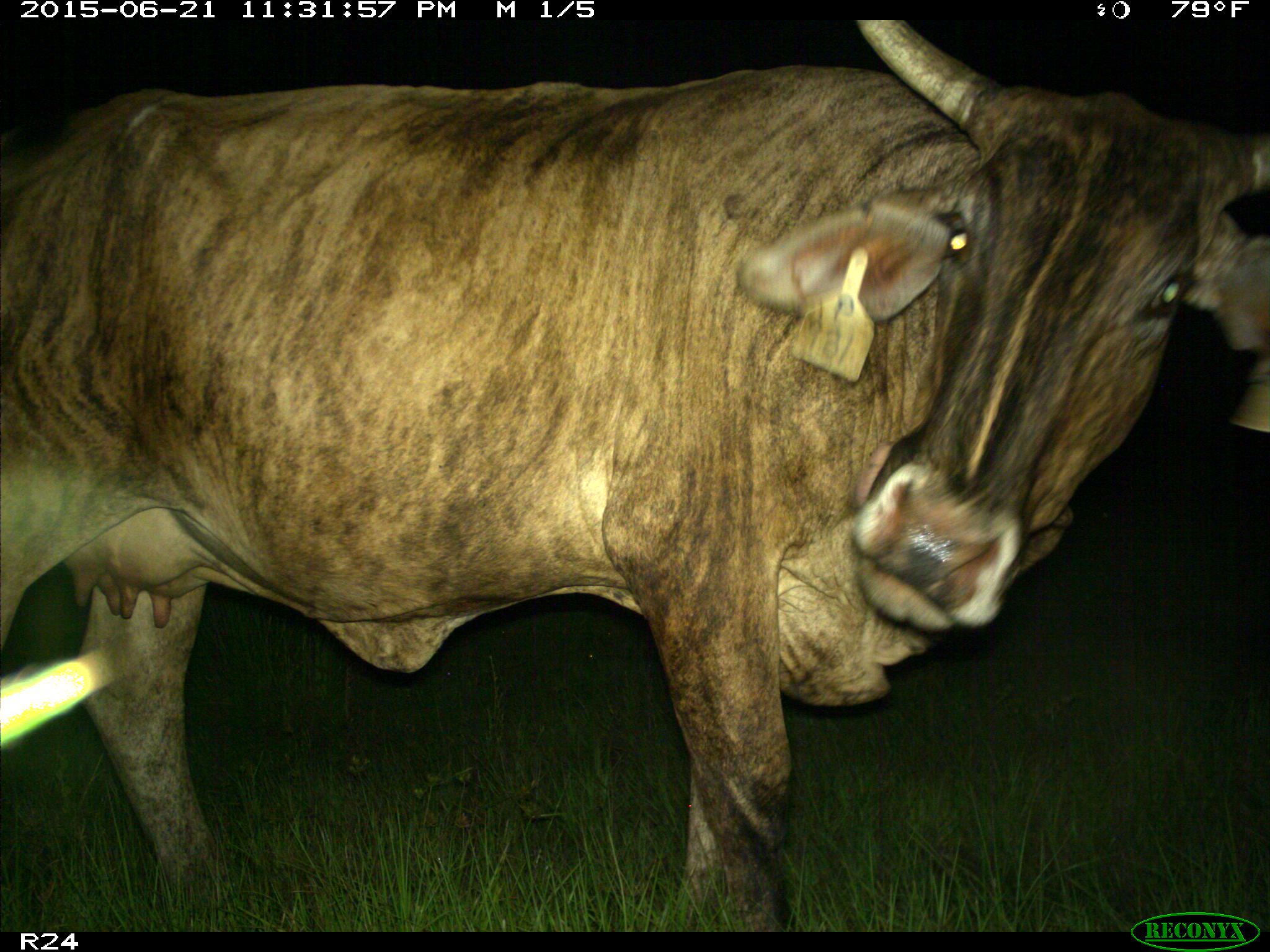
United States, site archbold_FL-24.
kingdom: Animalia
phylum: Chordata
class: Mammalia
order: Artiodactyla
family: Suidae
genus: Sus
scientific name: Sus scrofa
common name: wild boar